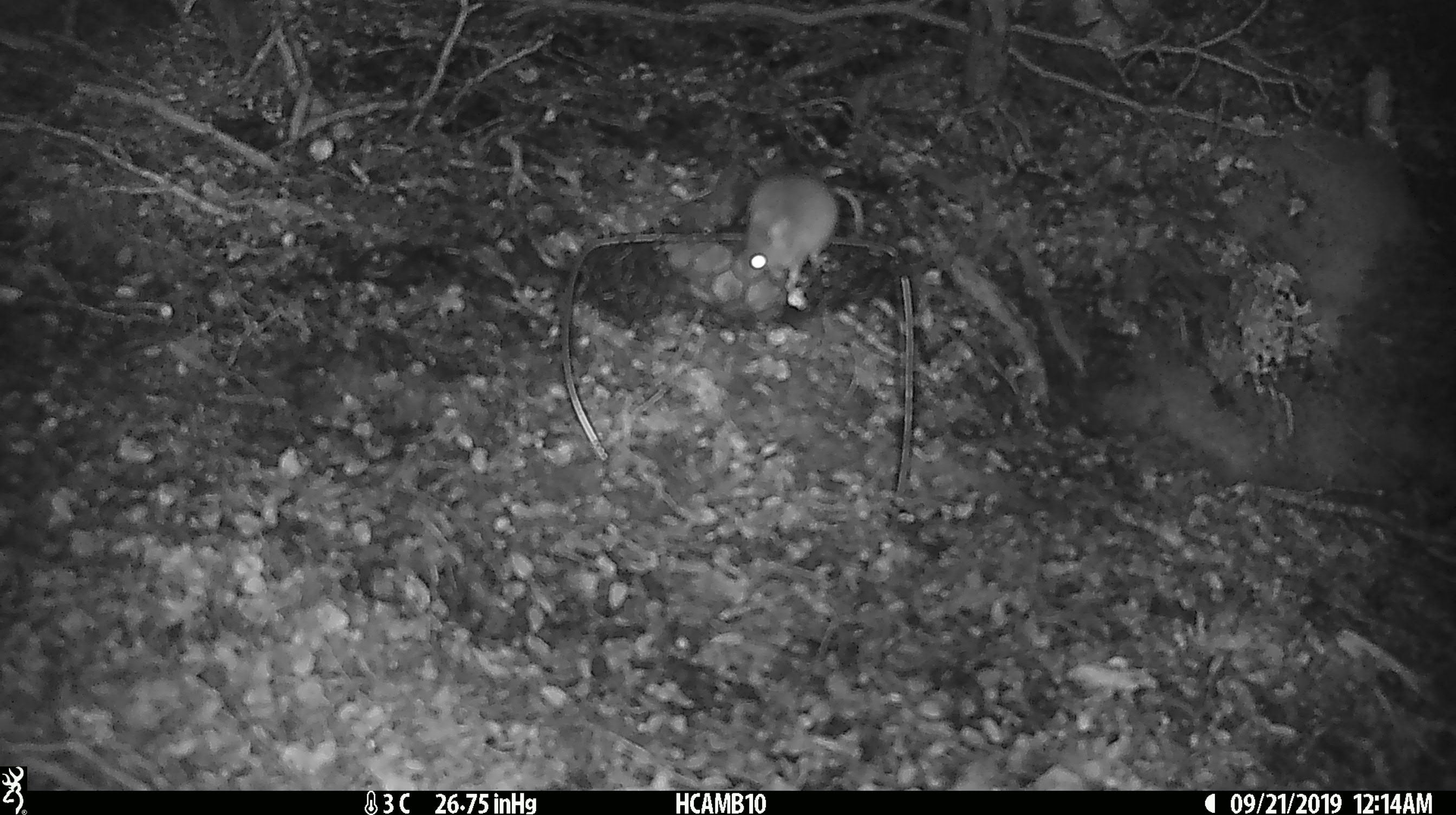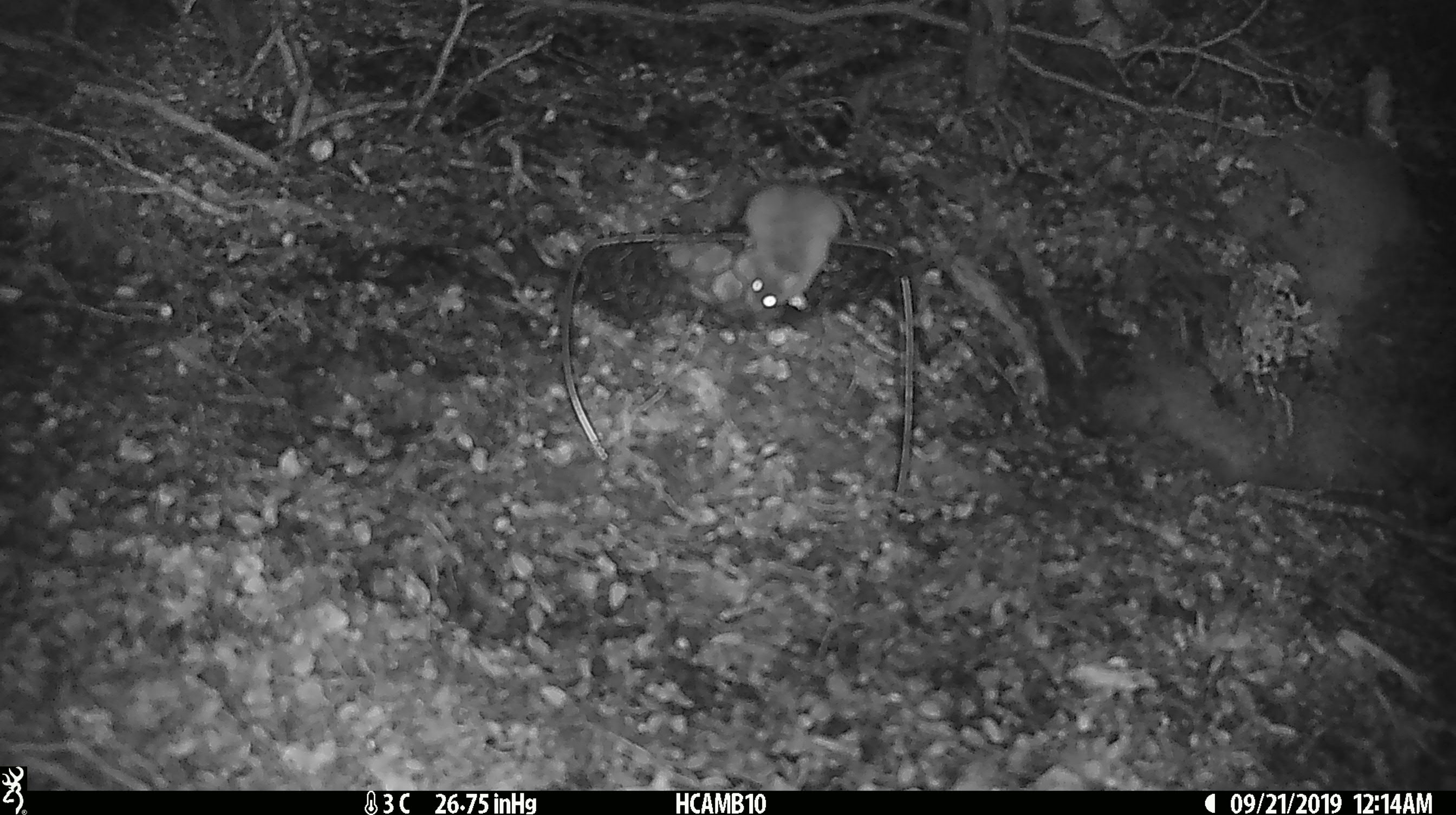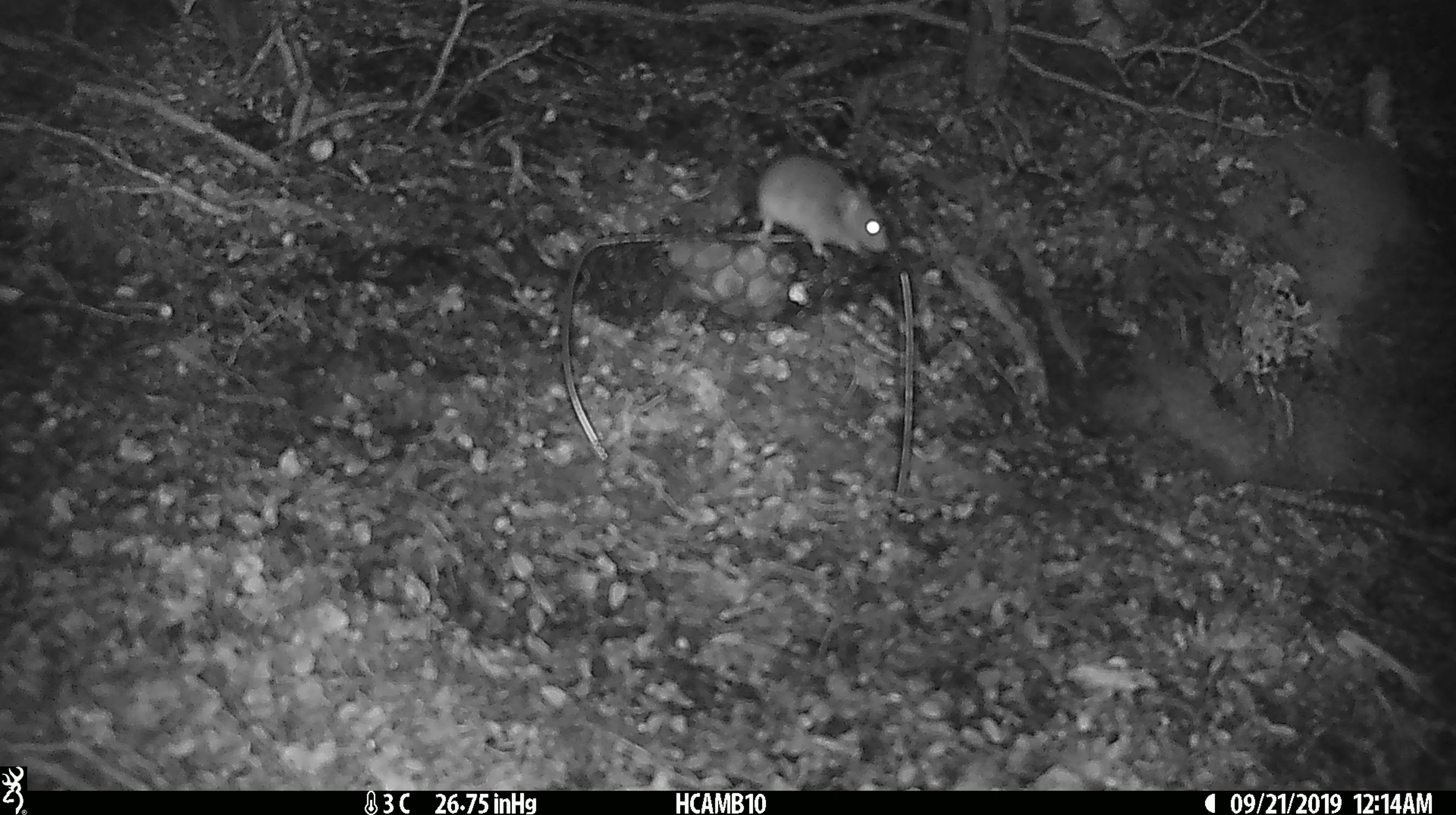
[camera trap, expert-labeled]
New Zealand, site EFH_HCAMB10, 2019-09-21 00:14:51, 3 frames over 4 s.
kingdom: Animalia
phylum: Chordata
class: Mammalia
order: Rodentia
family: Muridae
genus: Mus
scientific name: Mus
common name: mouse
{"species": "mouse (Mus)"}